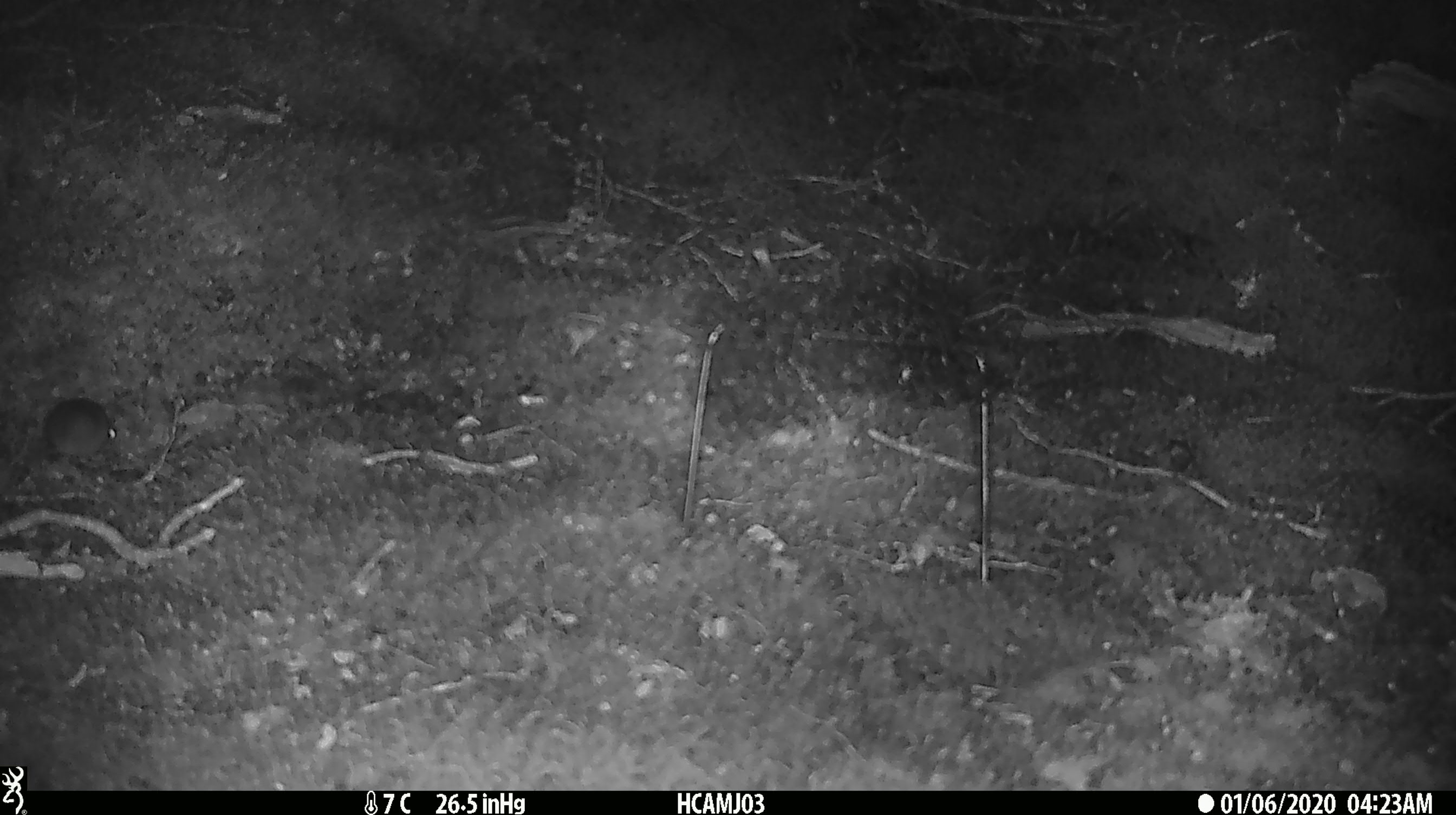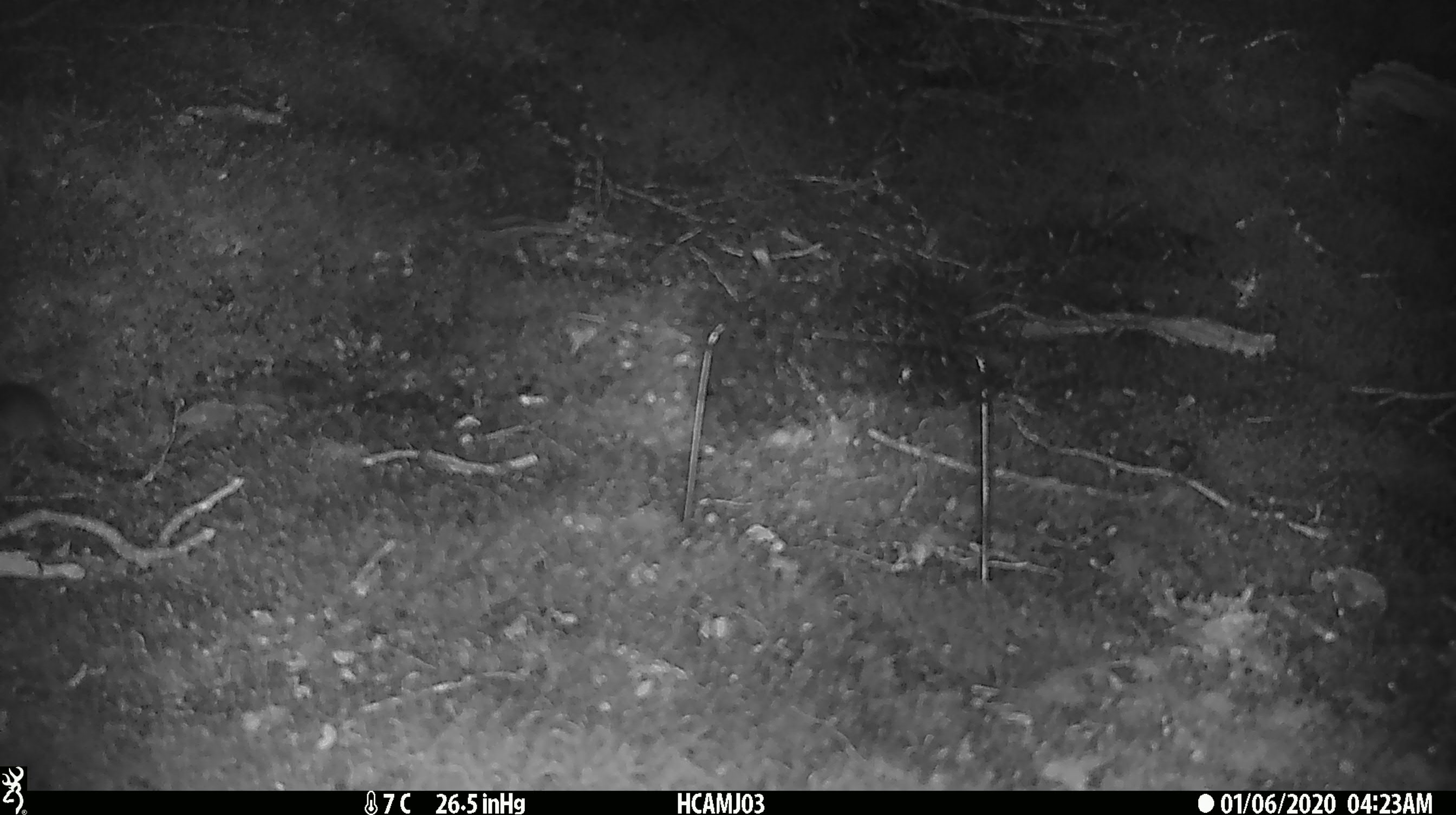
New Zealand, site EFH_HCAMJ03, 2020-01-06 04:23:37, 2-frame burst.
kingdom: Animalia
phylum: Chordata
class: Mammalia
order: Rodentia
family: Muridae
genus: Mus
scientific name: Mus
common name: mouse